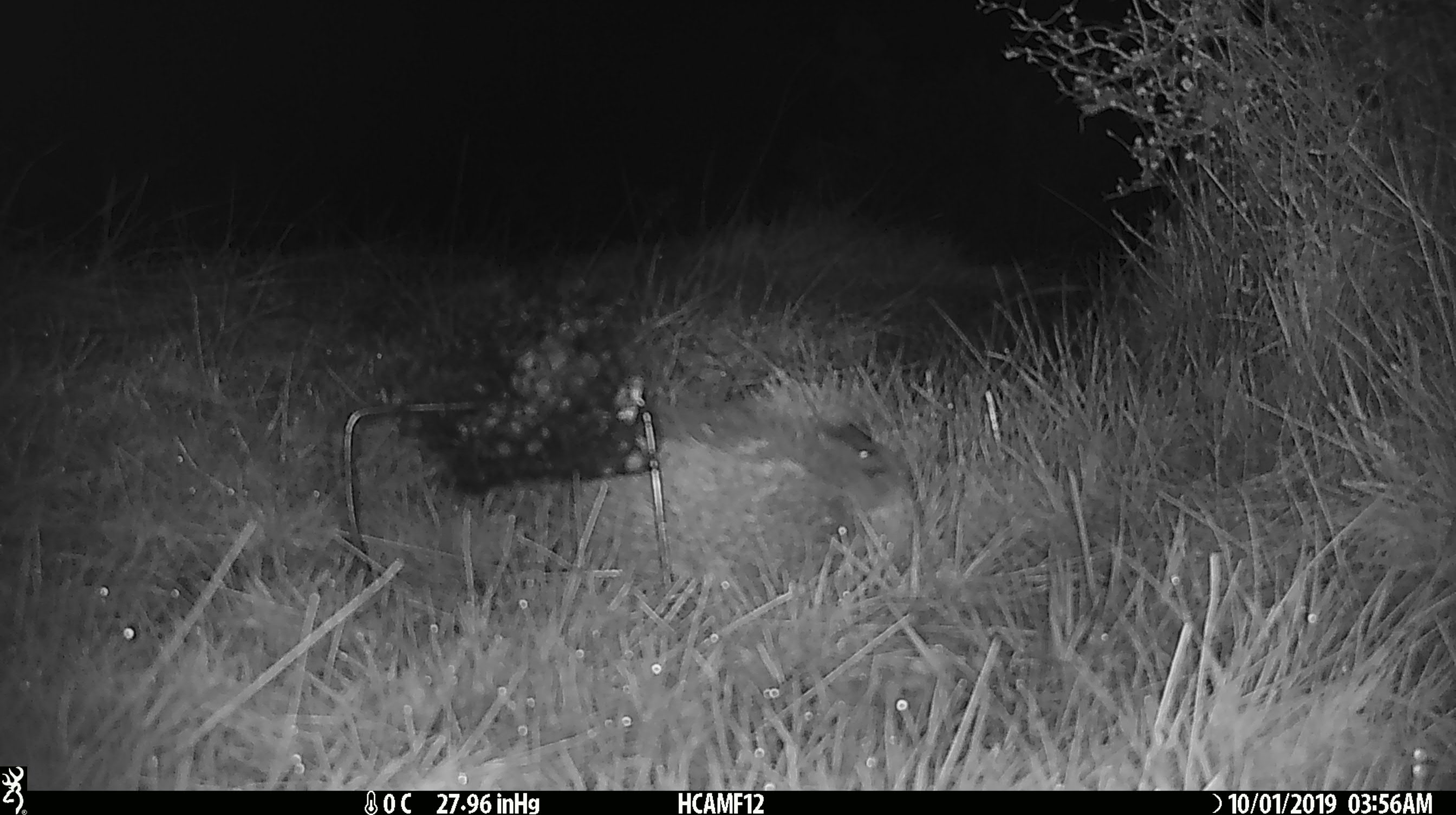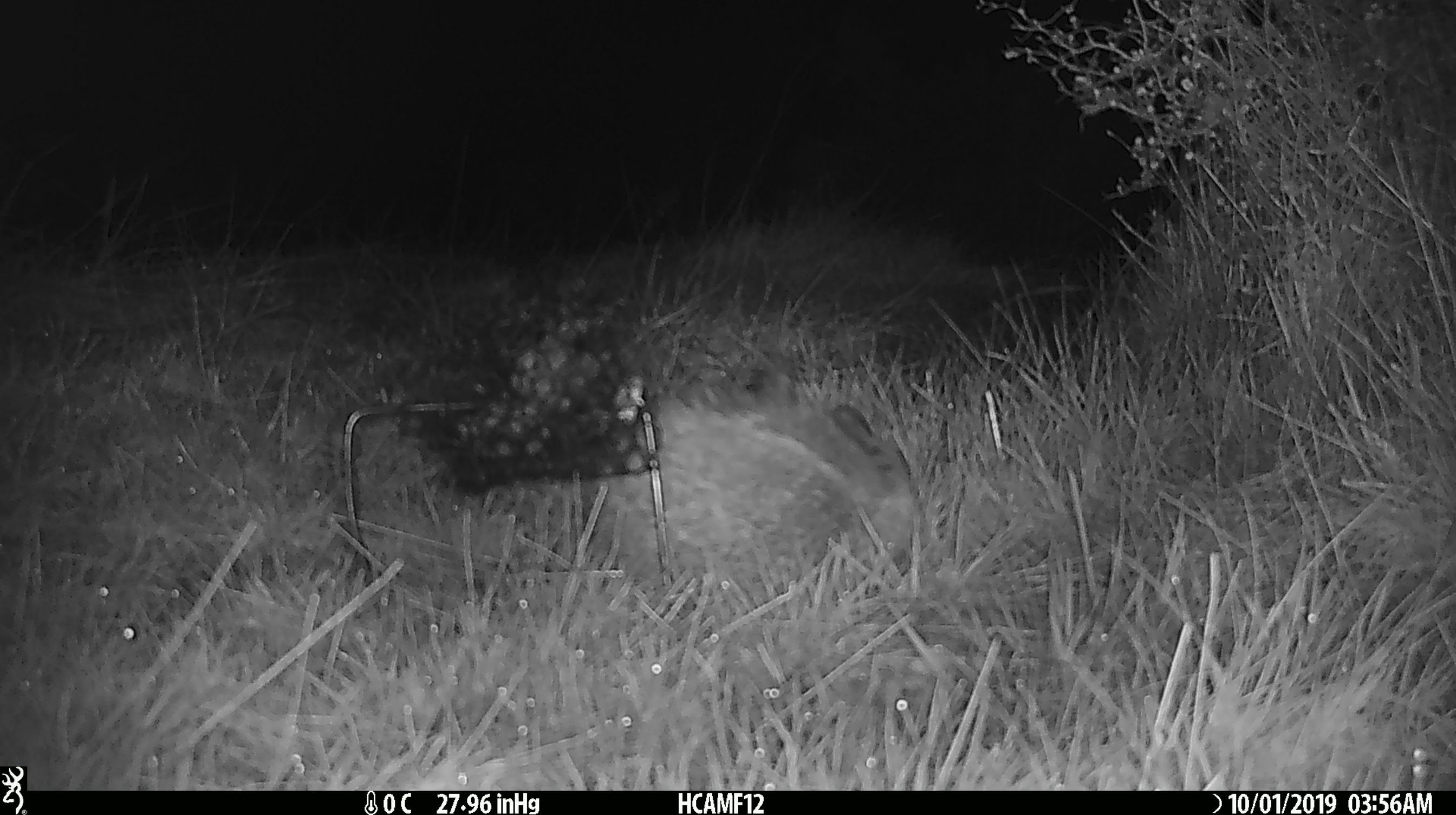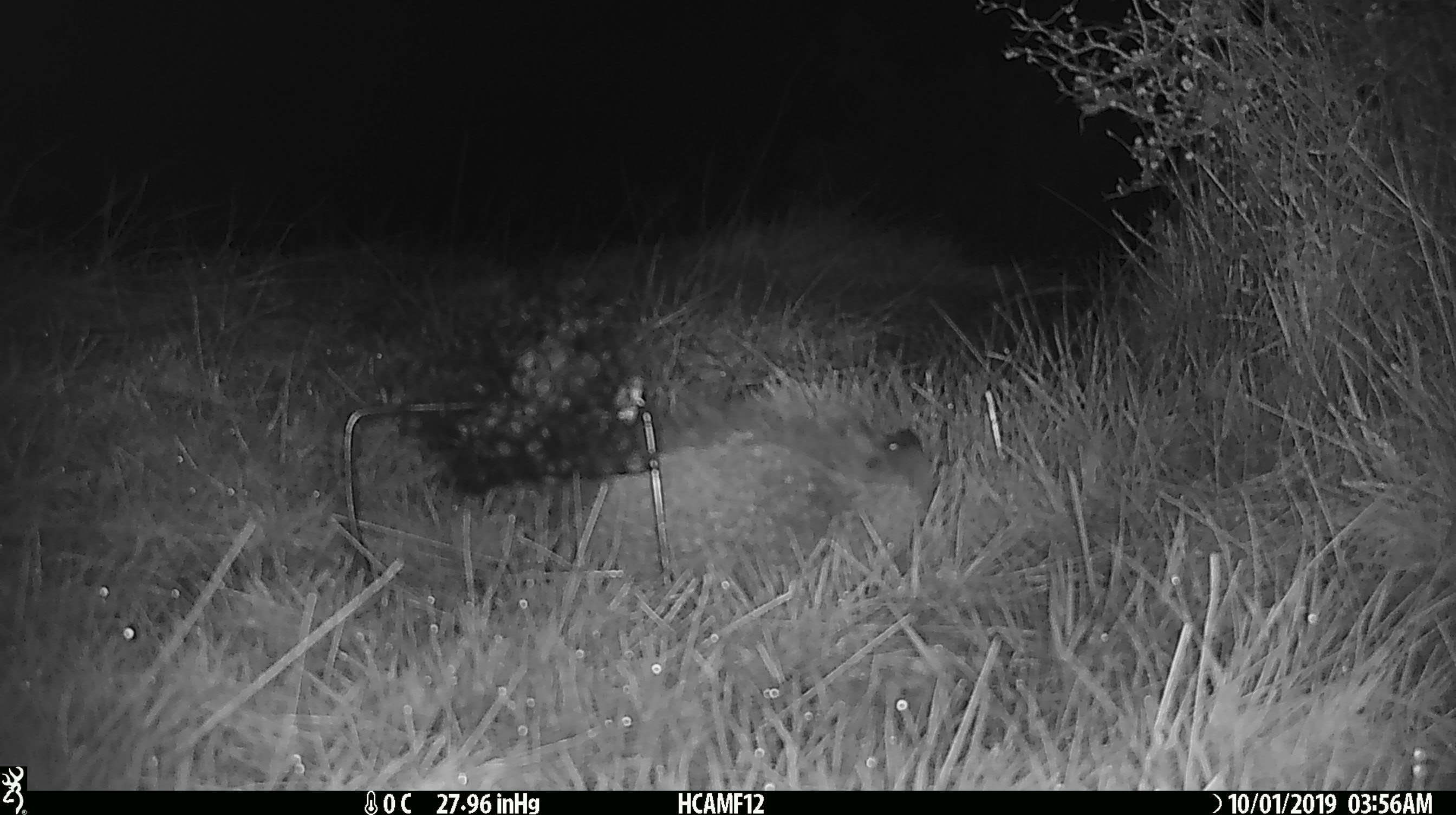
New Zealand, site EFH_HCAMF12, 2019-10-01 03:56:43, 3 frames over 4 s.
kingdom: Animalia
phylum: Chordata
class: Mammalia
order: Eulipotyphla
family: Erinaceidae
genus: Erinaceus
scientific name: Erinaceus europaeus europaeus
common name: european hedgehog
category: hedgehog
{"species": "hedgehog (european hedgehog) (Erinaceus europaeus europaeus)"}